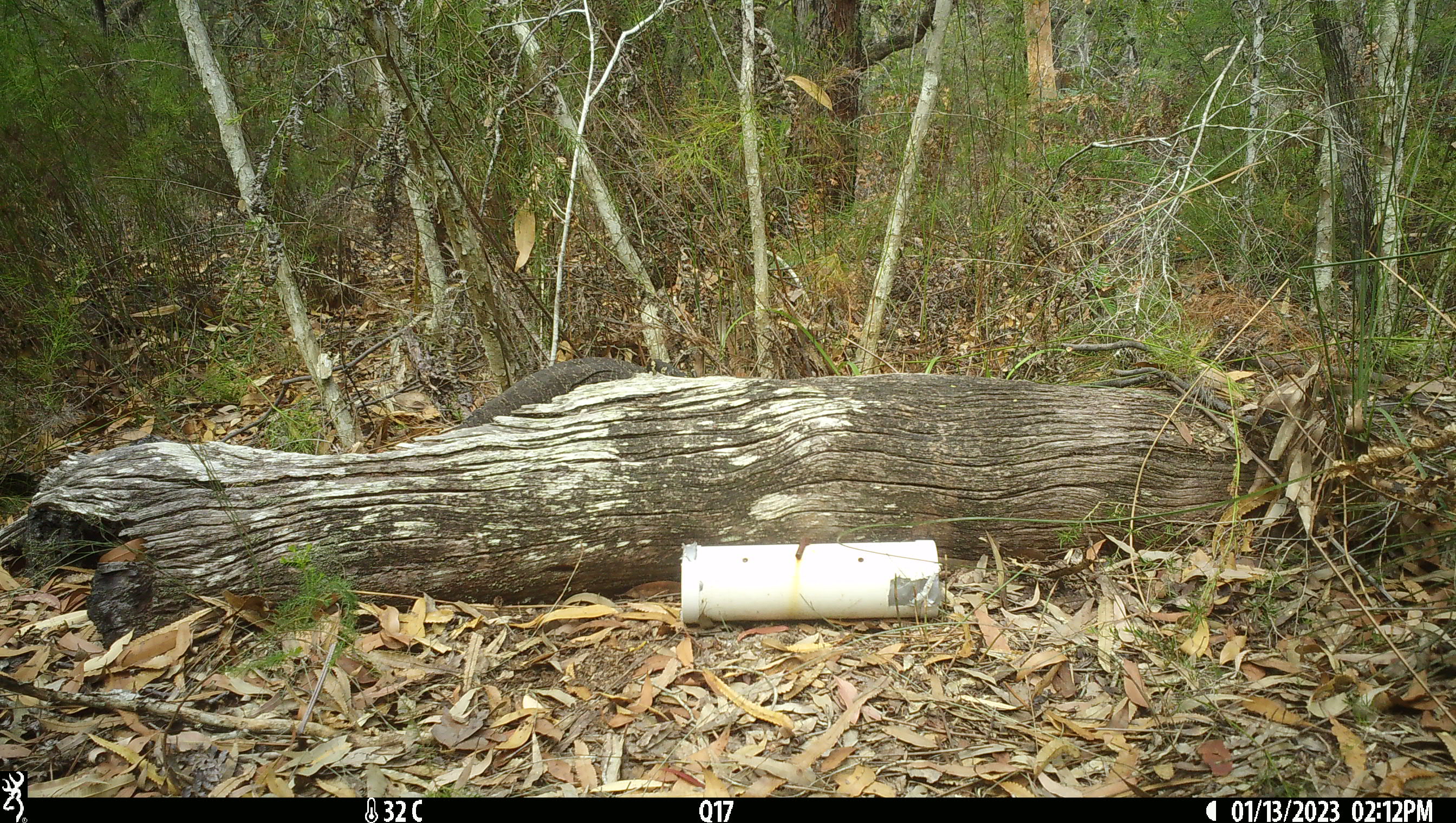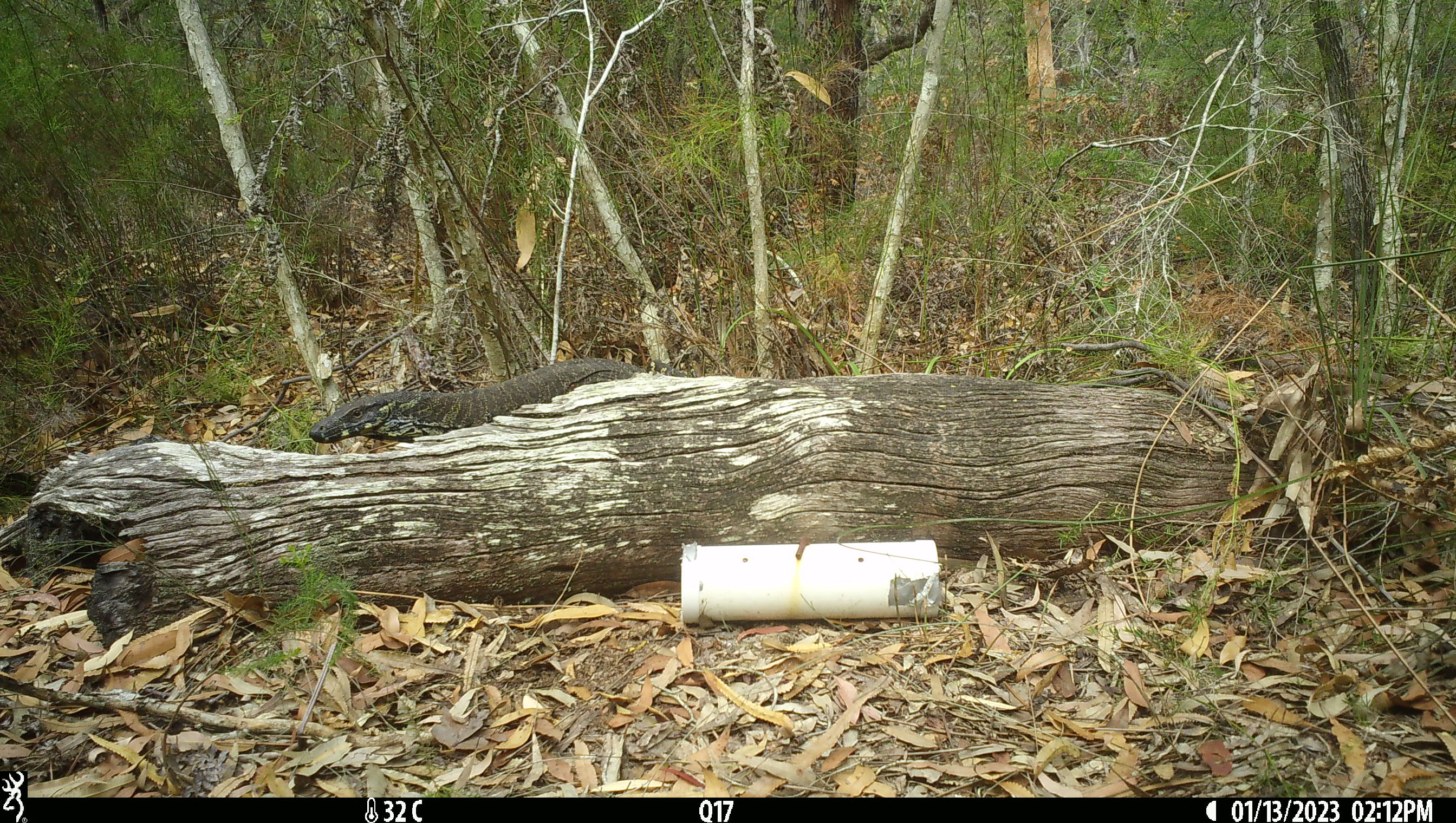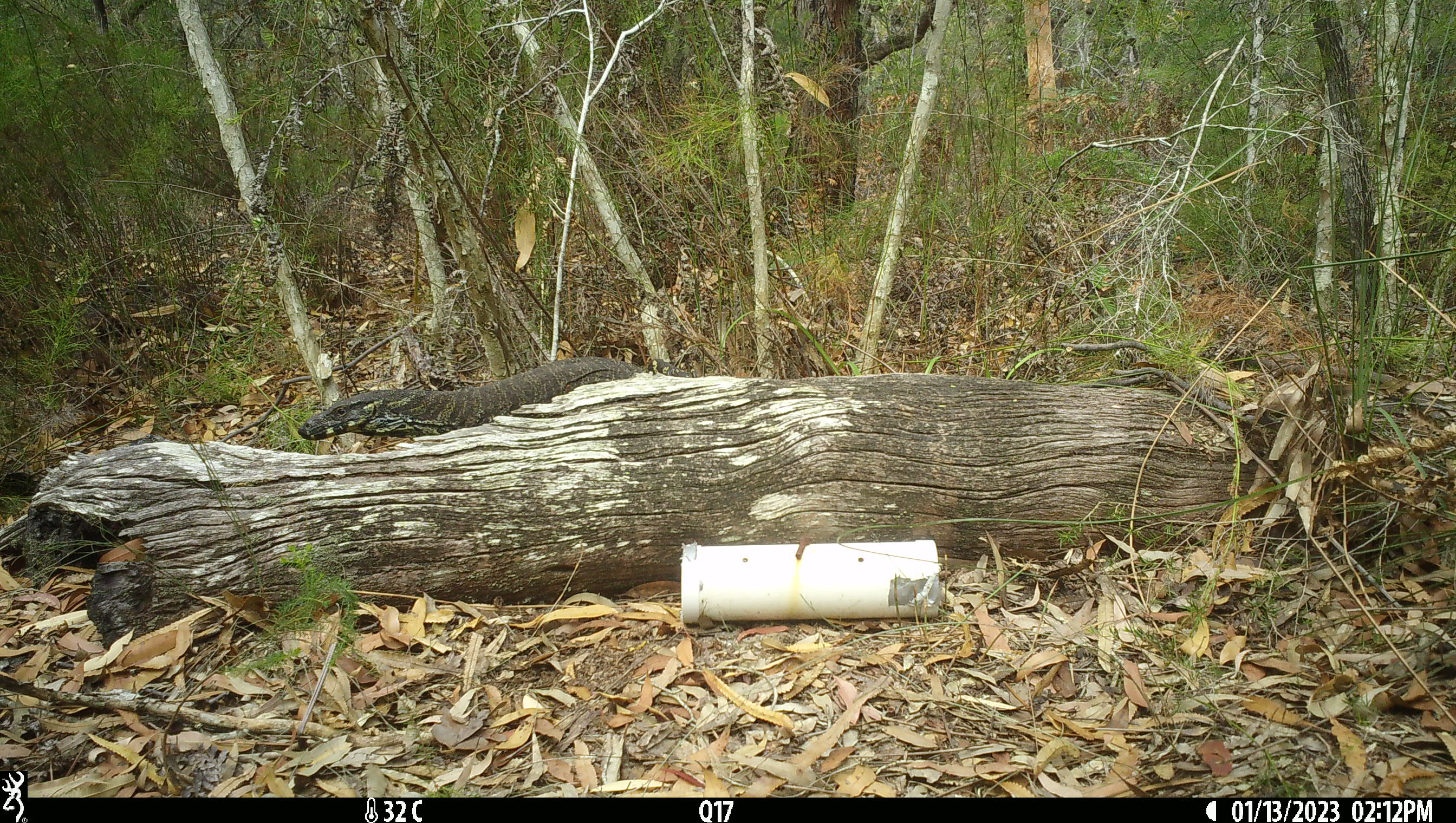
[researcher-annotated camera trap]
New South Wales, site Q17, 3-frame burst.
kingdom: Animalia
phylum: Chordata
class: Reptilia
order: Squamata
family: Varanidae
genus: Varanus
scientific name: Varanus varius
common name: lace monitor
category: goanna